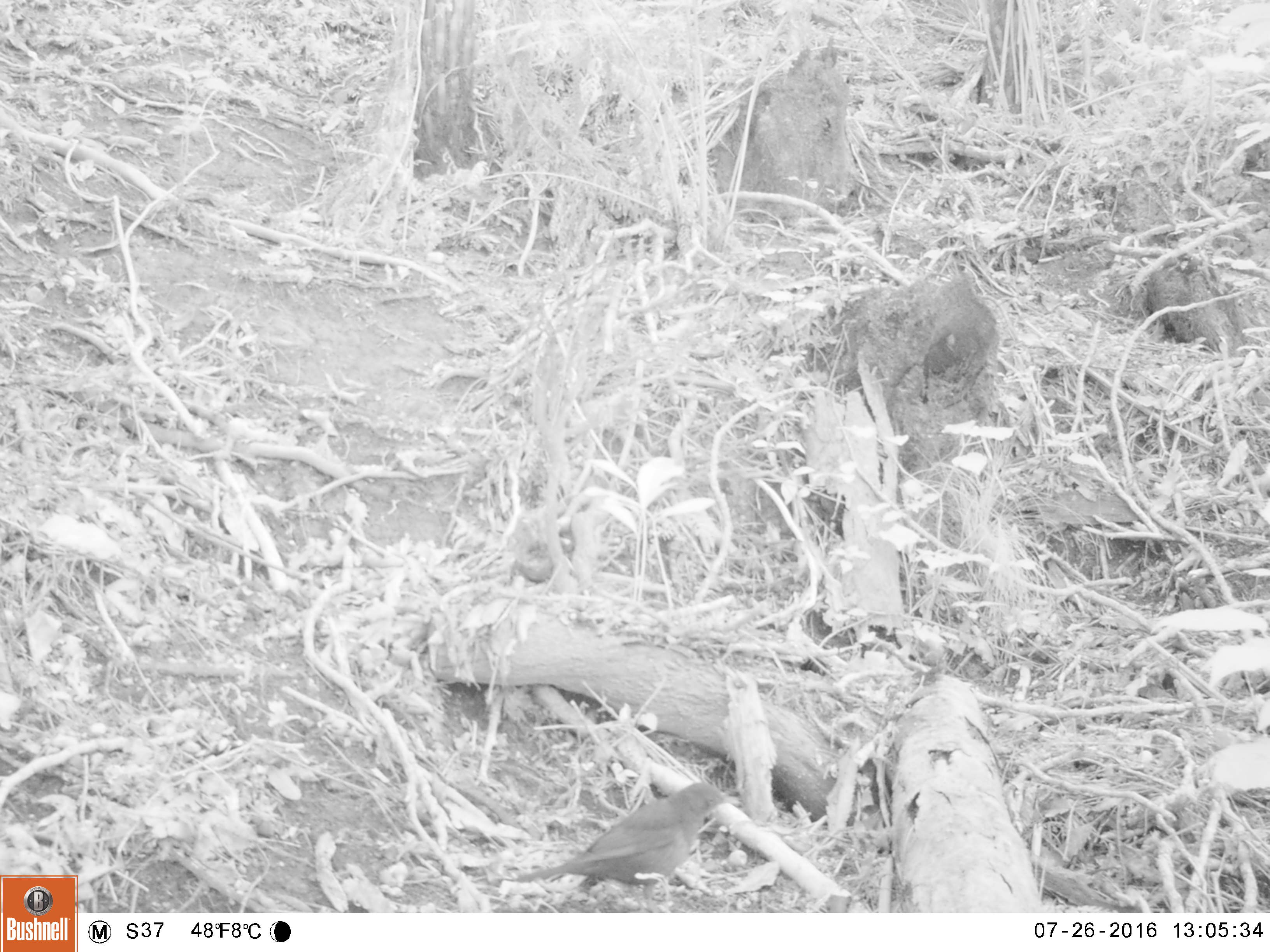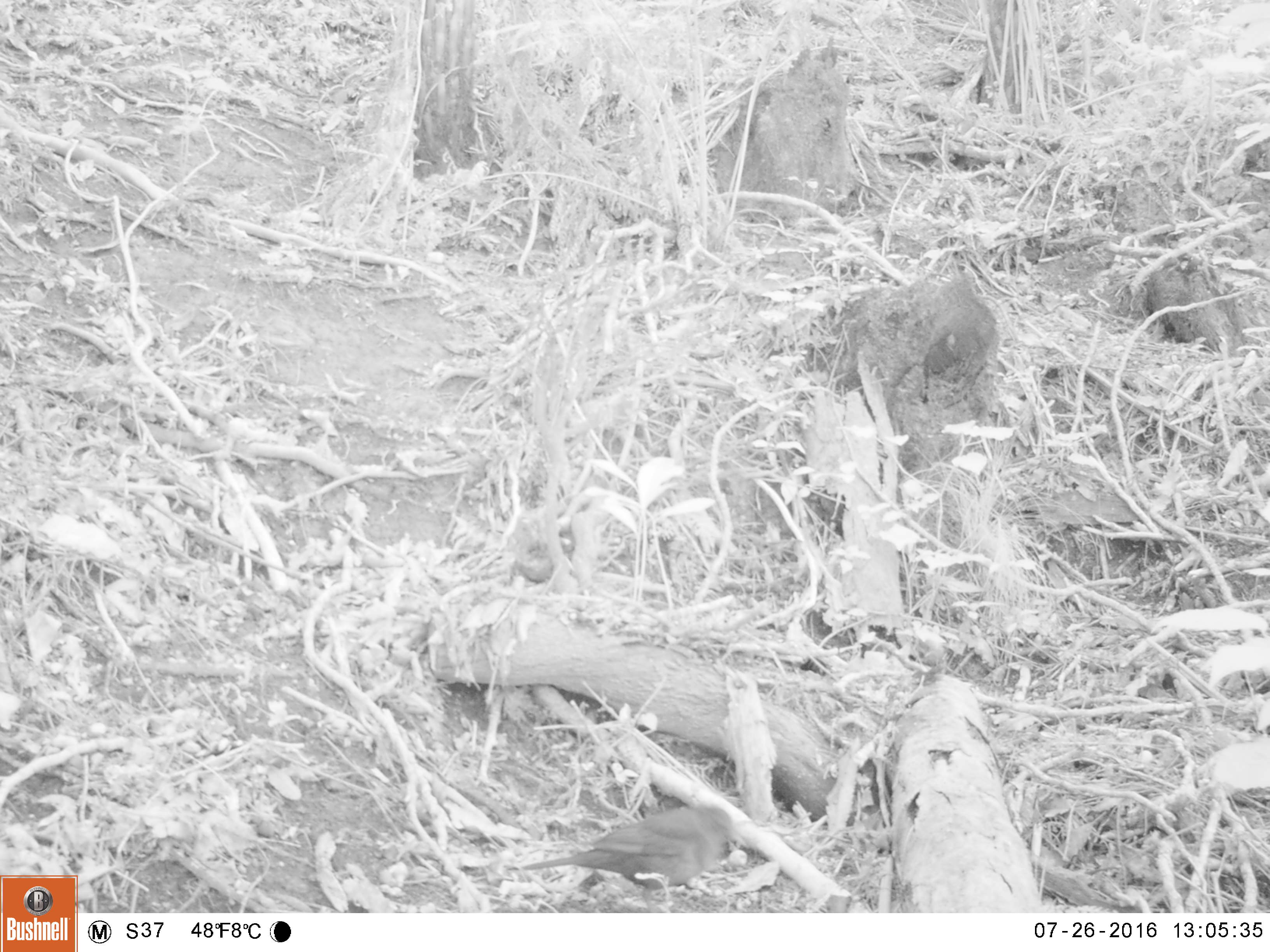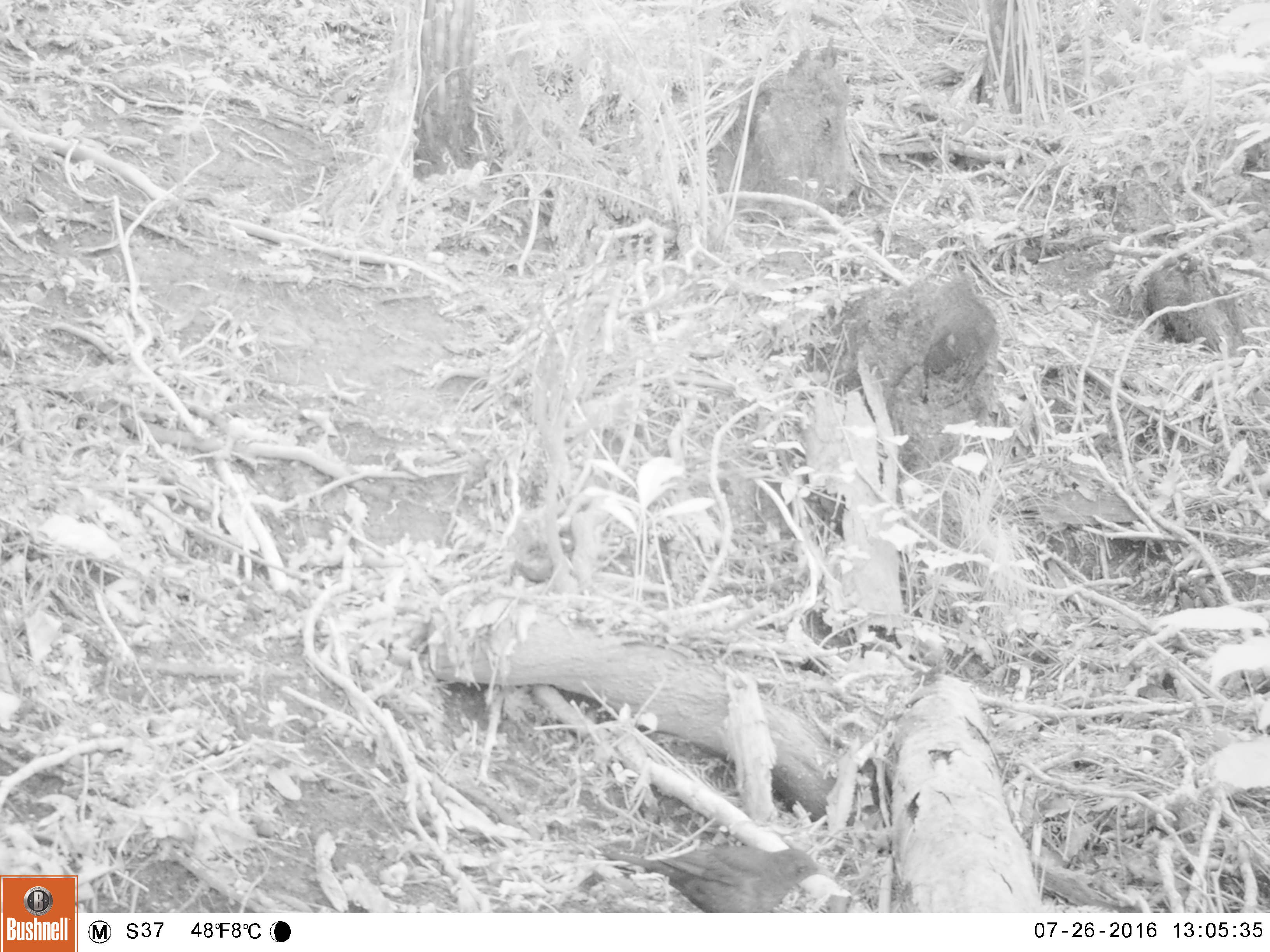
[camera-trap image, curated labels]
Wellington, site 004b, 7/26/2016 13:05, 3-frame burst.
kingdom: Animalia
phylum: Chordata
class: Aves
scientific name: Aves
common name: bird